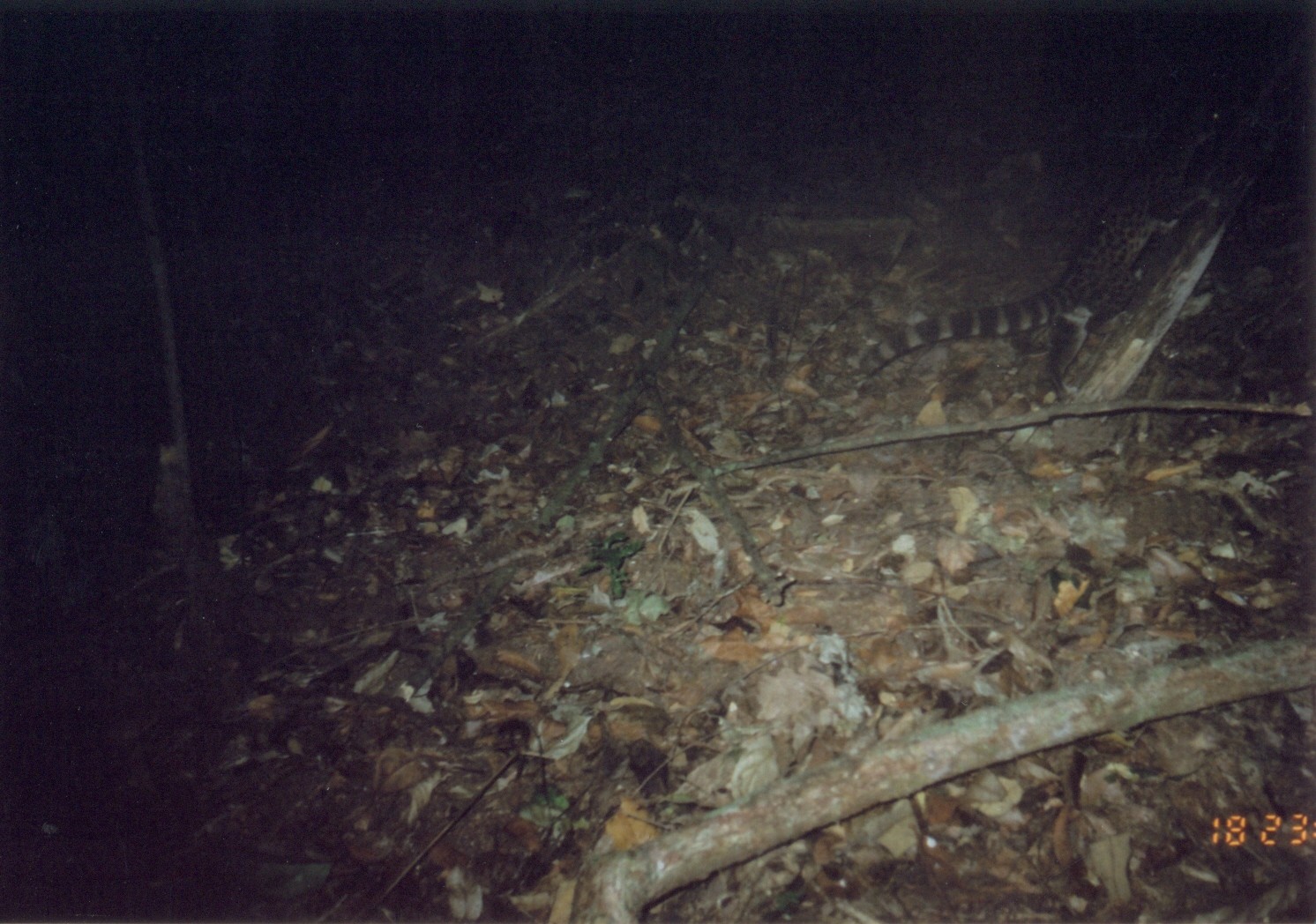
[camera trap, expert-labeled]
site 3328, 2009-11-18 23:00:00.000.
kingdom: Animalia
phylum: Chordata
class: Mammalia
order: Carnivora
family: Viverridae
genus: Genetta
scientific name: Genetta servalina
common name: servaline genet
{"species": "Genetta servalina (servaline genet)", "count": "1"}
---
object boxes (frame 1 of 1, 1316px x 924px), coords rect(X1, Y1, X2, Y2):
genetta servalina: rect(856, 104, 1227, 378)